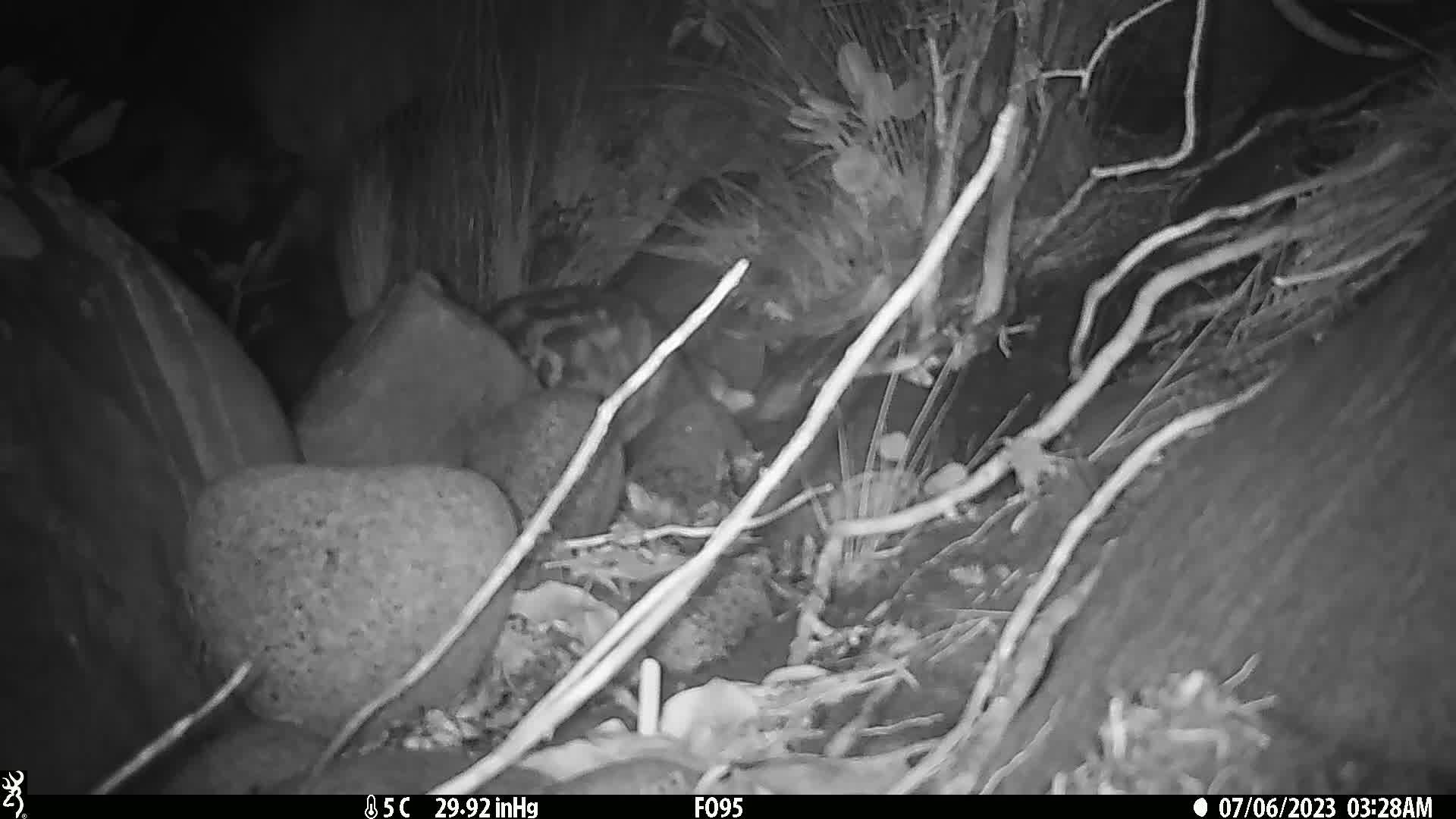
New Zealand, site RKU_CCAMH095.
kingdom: Animalia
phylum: Chordata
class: Mammalia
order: Carnivora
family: Felidae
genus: Felis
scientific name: Felis catus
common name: domestic cat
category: cat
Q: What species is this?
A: Cat (domestic cat) (Felis catus).